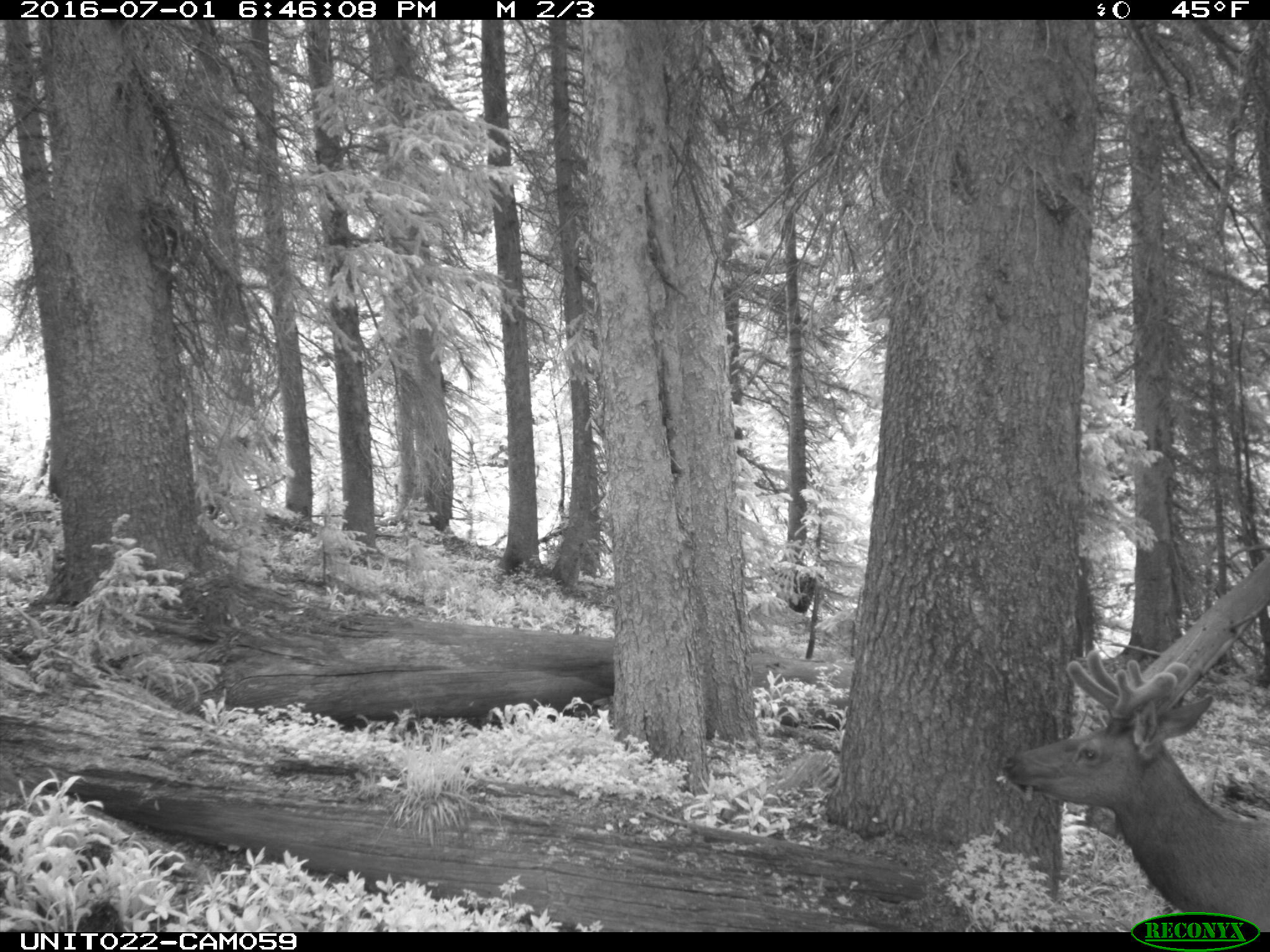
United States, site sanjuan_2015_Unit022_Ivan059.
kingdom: Animalia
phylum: Chordata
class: Mammalia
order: Artiodactyla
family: Cervidae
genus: Cervus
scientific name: Cervus elaphus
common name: red deer